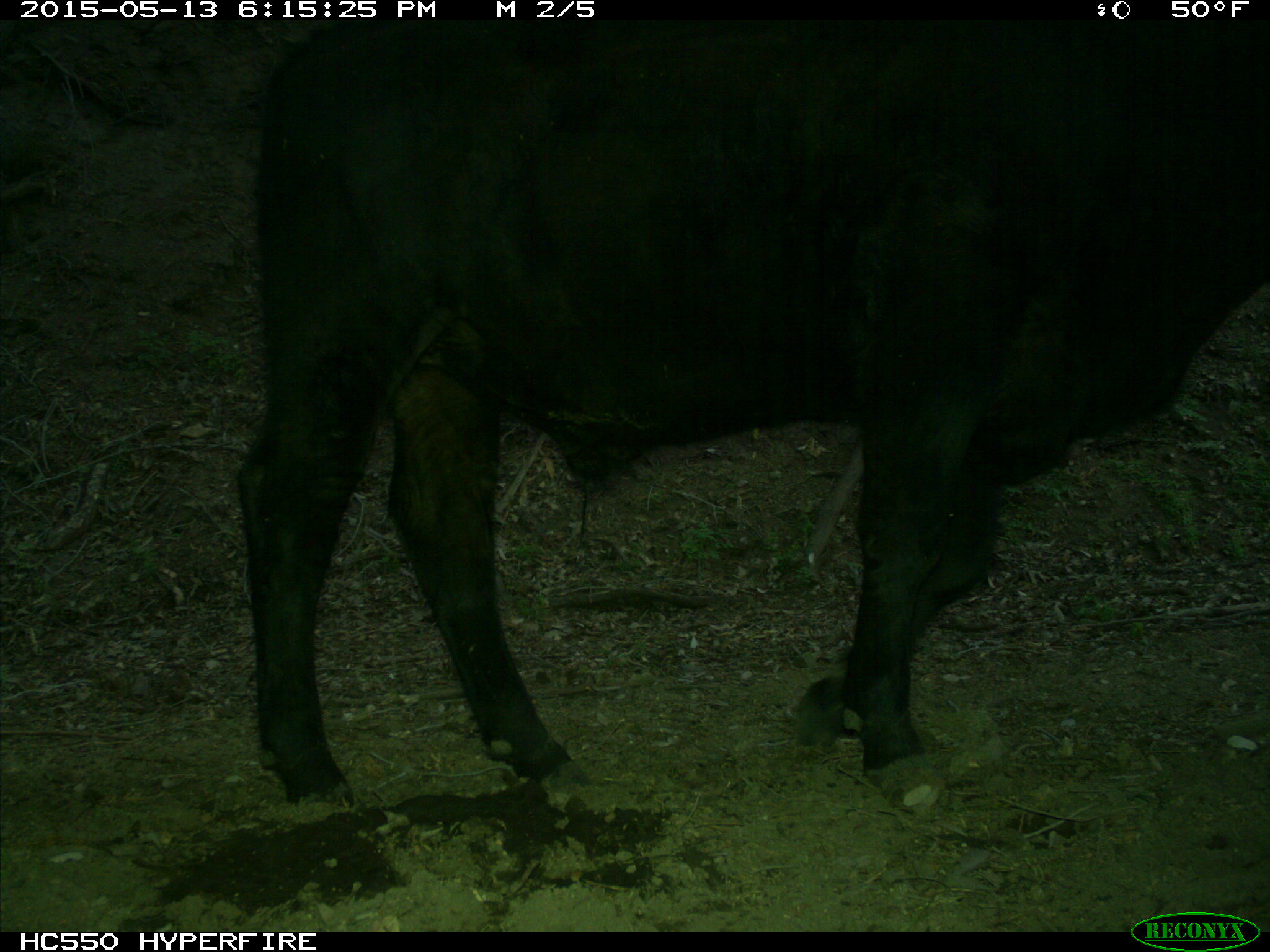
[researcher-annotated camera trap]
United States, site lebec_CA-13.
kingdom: Animalia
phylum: Chordata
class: Mammalia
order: Artiodactyla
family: Bovidae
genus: Bos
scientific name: Bos taurus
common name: domestic cow